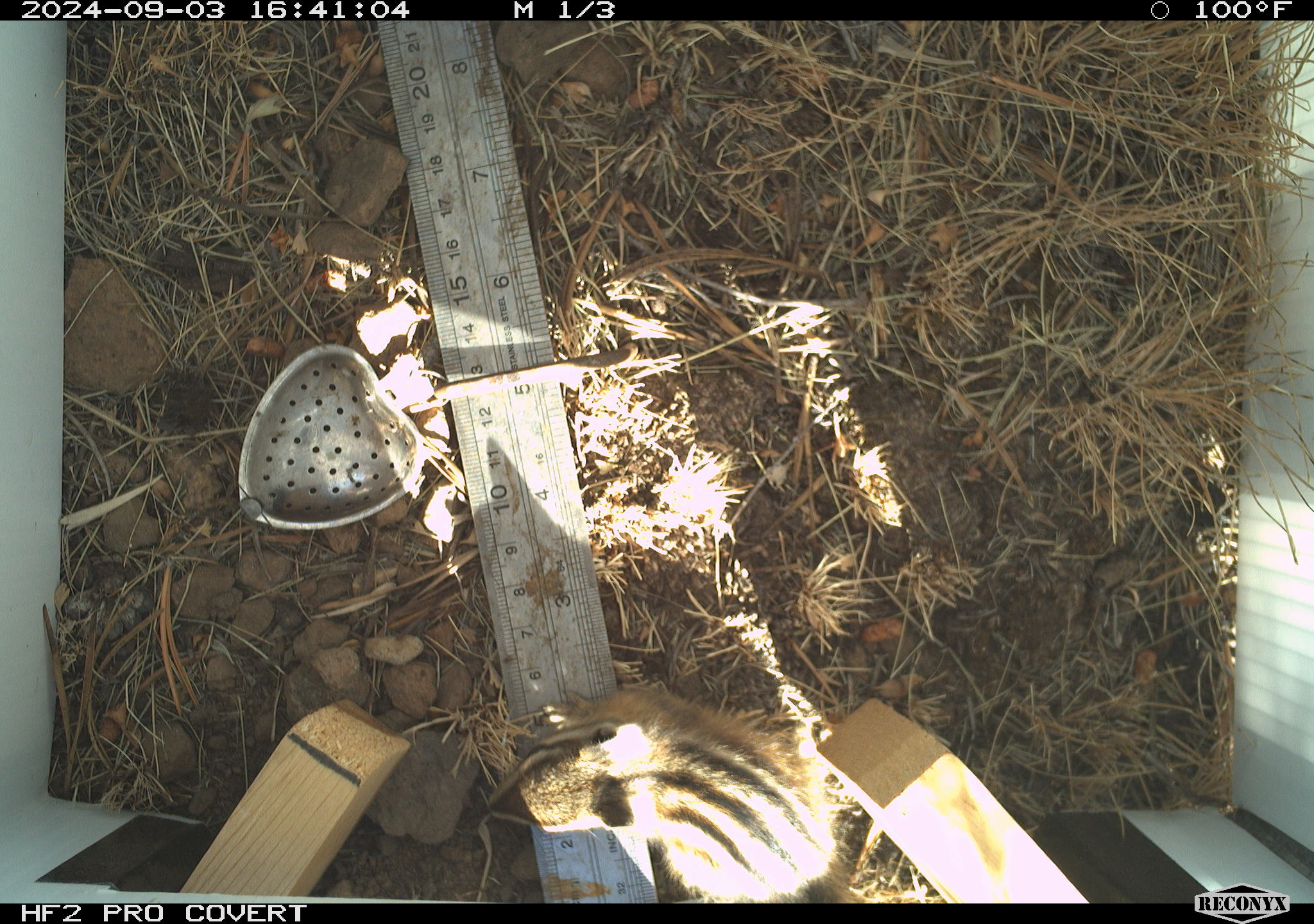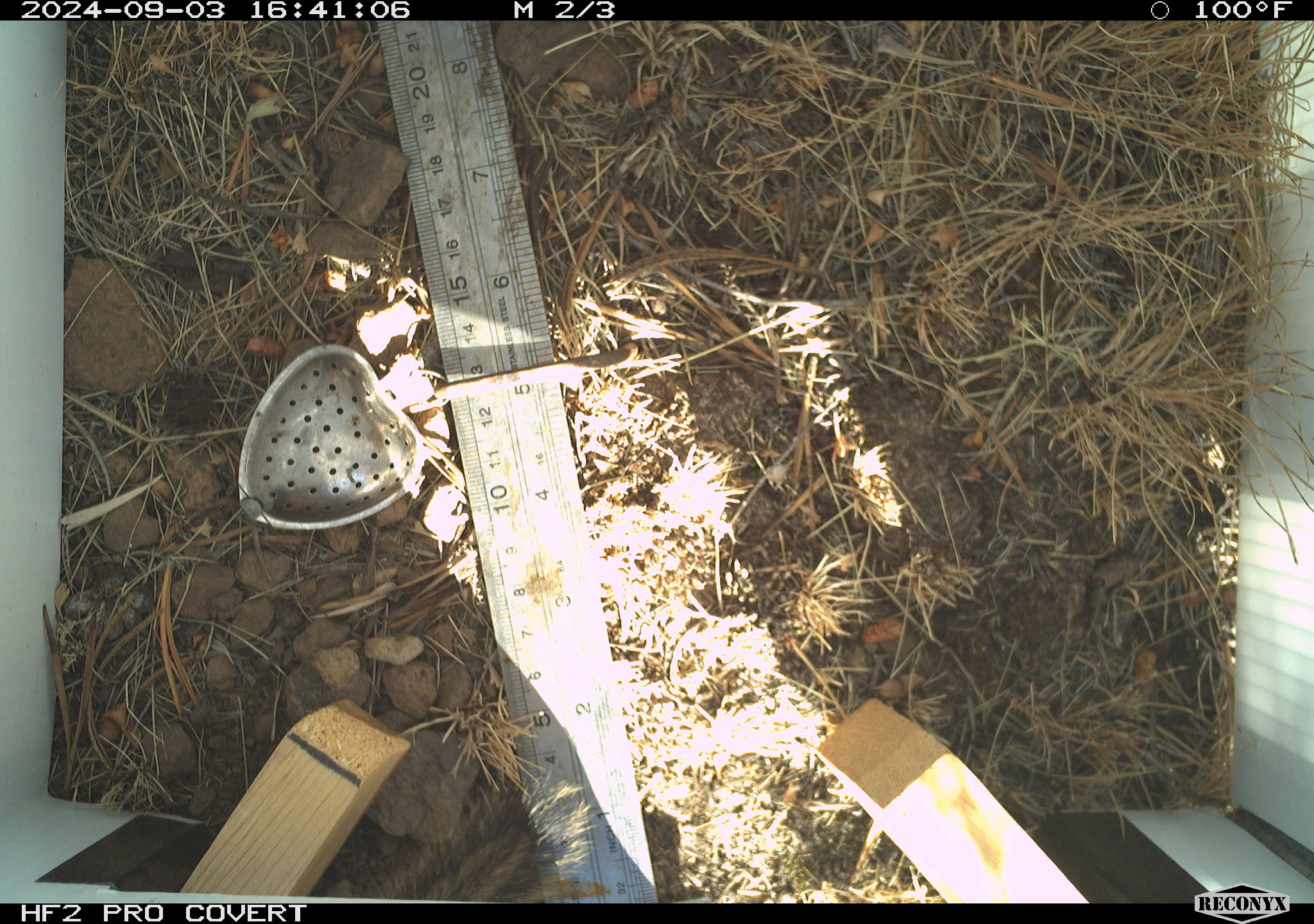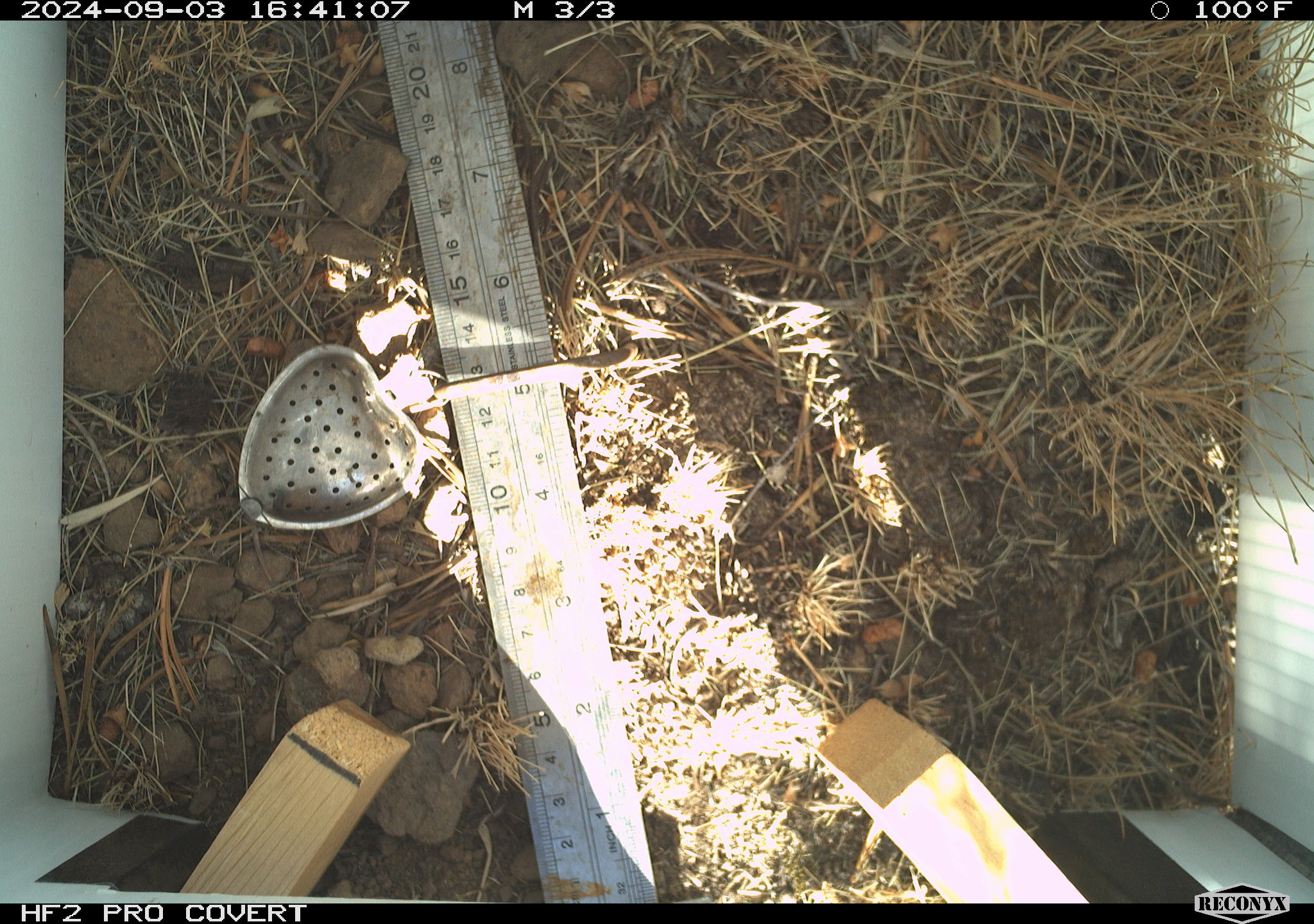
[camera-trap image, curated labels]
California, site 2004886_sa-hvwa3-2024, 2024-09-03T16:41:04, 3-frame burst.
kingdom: Animalia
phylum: Chordata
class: Mammalia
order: Rodentia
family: Sciuridae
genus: Neotamias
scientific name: Neotamias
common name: western chipmunks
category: neotamias species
Neotamias species (western chipmunks) (Neotamias).